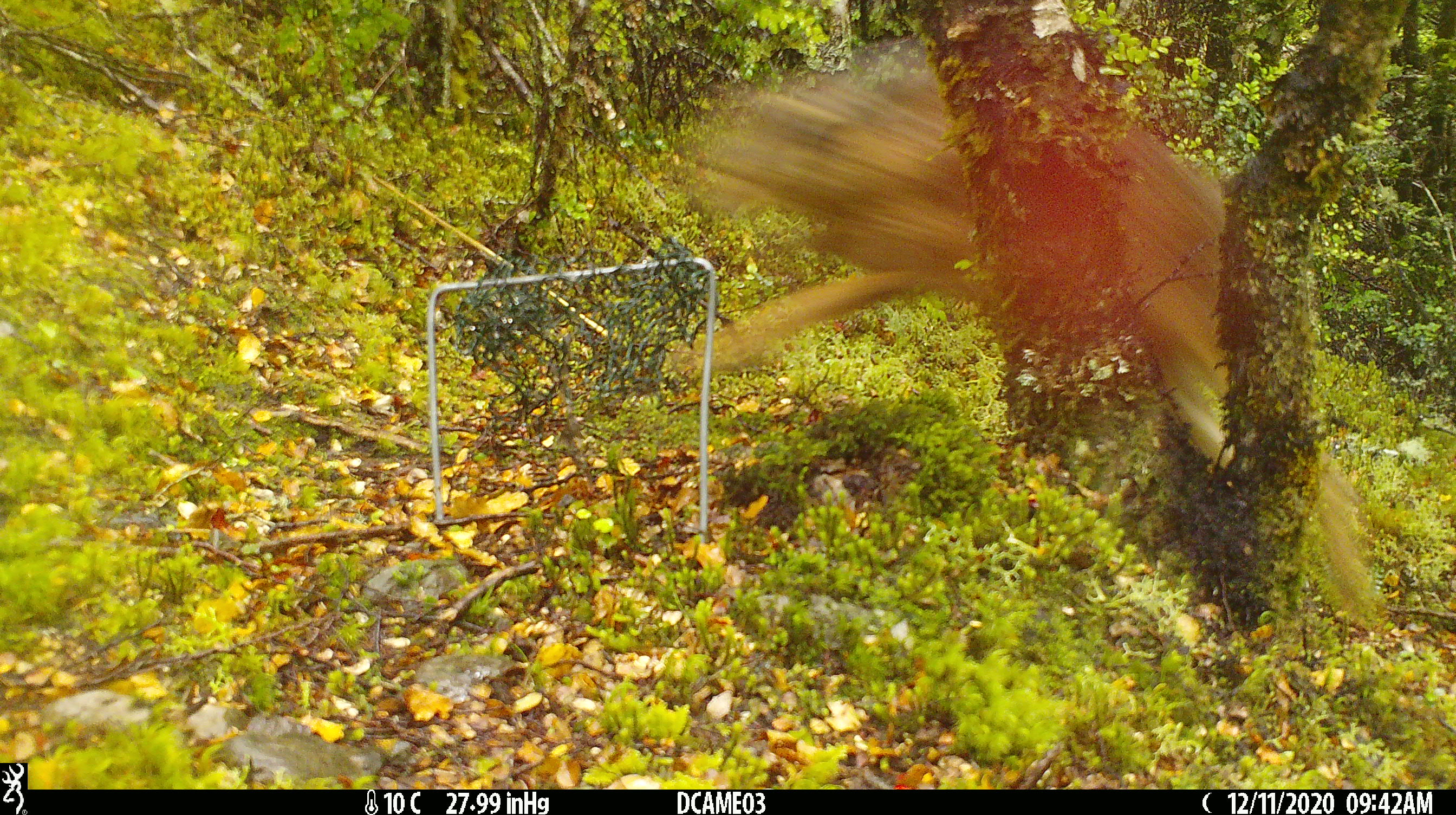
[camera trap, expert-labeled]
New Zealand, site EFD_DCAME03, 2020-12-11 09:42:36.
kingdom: Animalia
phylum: Chordata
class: Mammalia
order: Lagomorpha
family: Leporidae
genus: Lepus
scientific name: Lepus europaeus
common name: brown hare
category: hare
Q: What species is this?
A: Hare (brown hare) (Lepus europaeus).